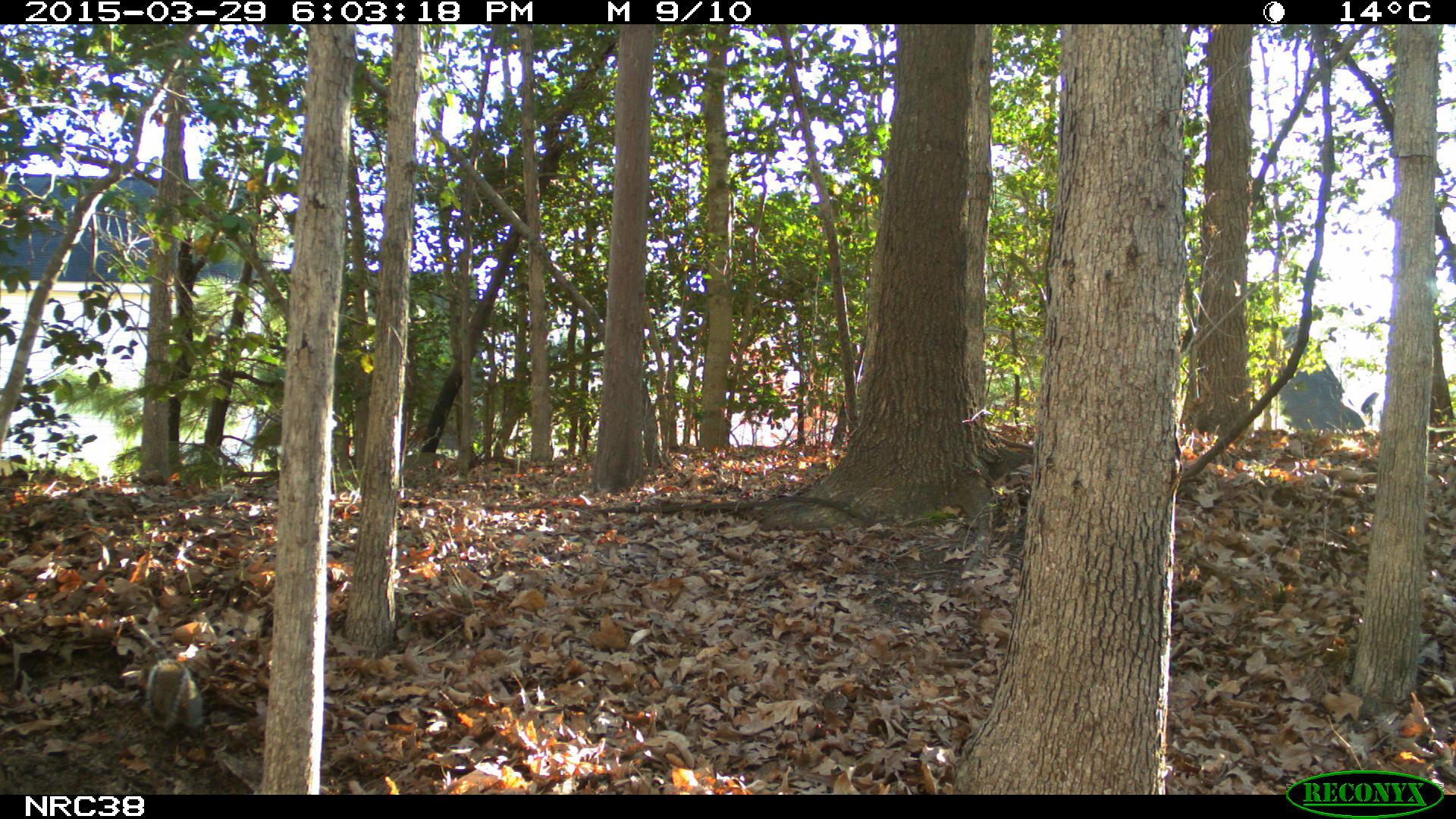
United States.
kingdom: Animalia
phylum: Chordata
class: Mammalia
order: Rodentia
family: Sciuridae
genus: Sciurus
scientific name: Sciurus carolinensis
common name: eastern gray squirrel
Eastern Gray Squirrel (Sciurus carolinensis).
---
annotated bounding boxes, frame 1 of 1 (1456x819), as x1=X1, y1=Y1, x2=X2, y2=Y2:
Eastern Gray Squirrel: x1=134, y1=648, x2=209, y2=746